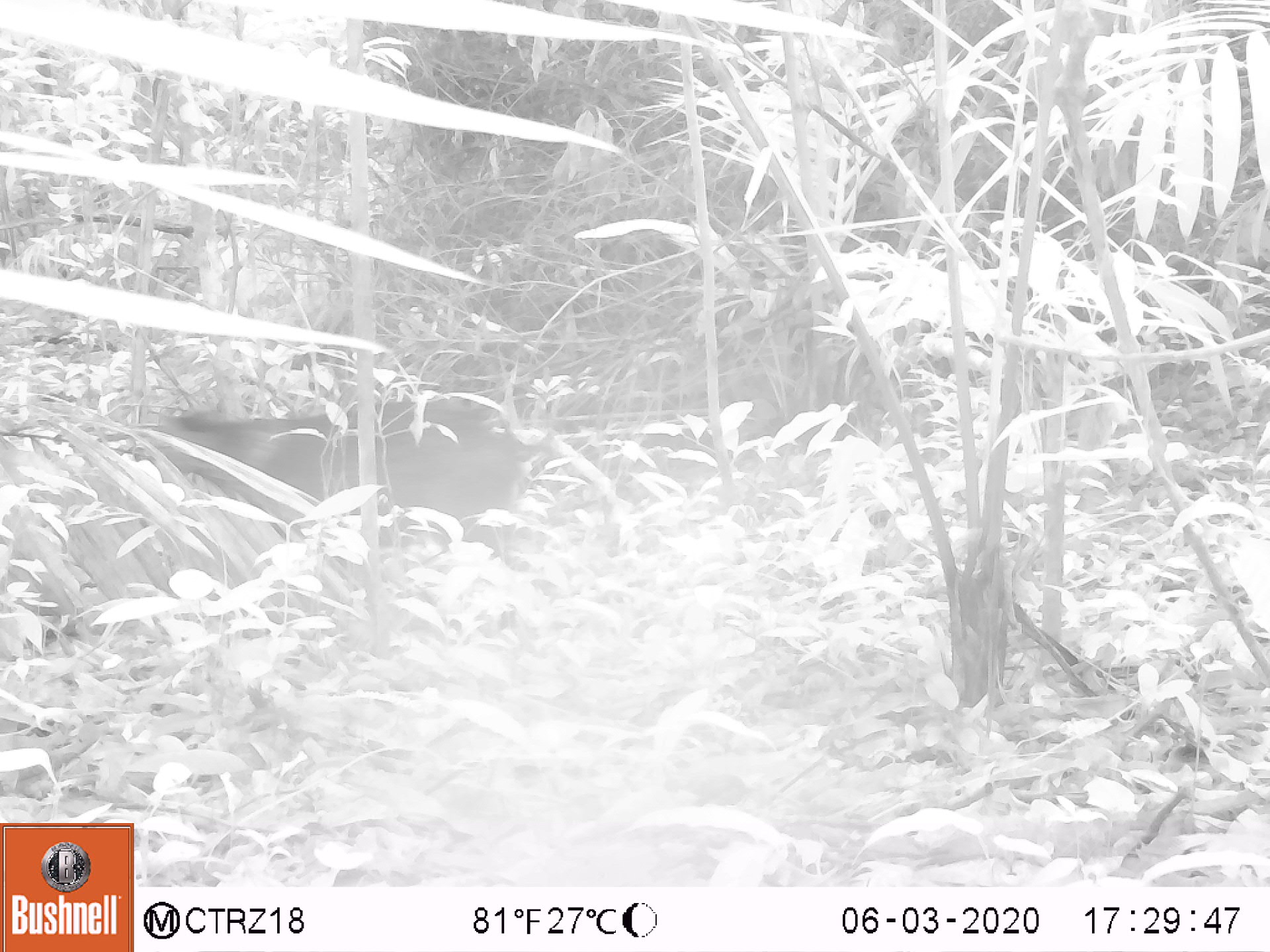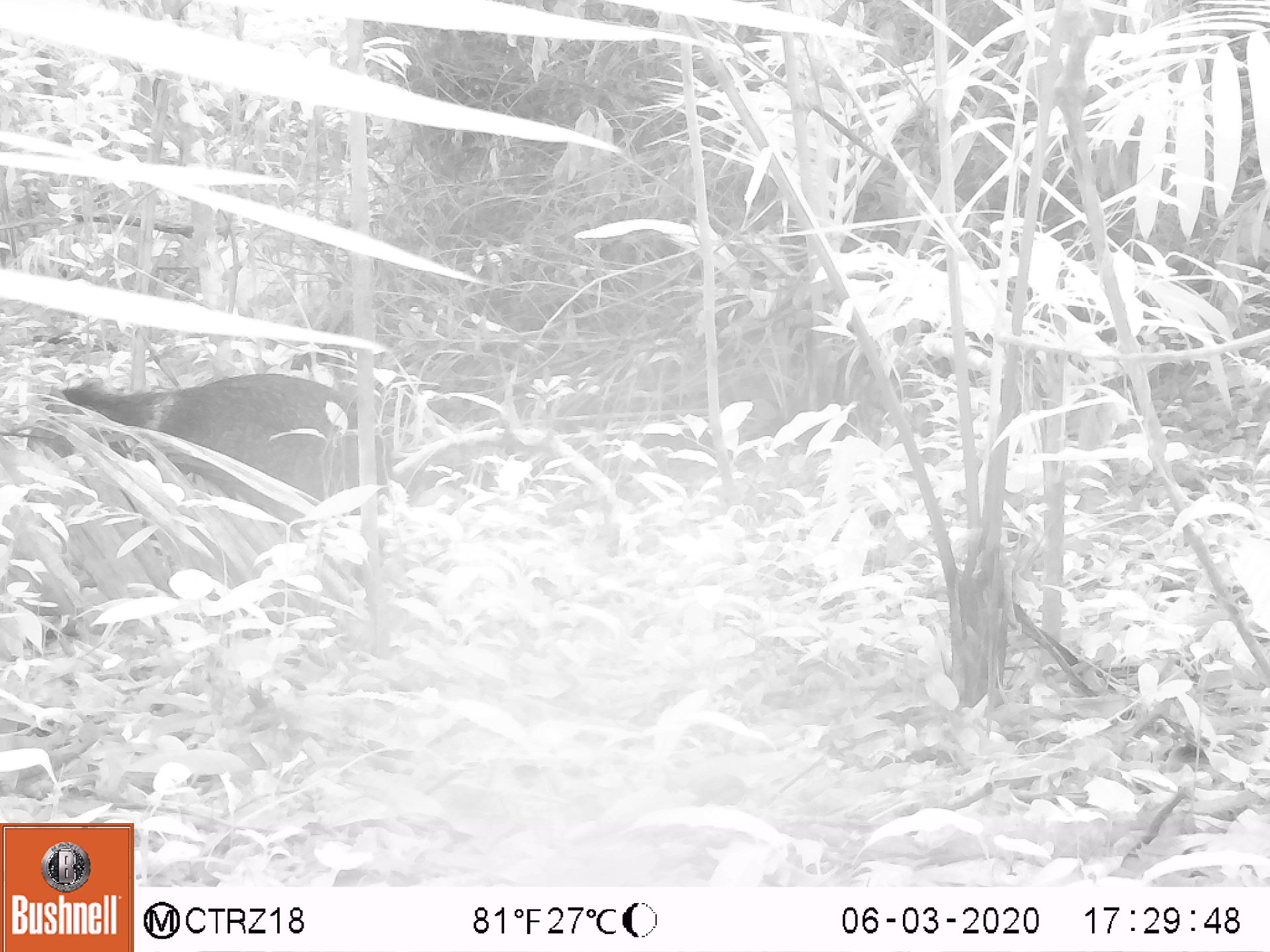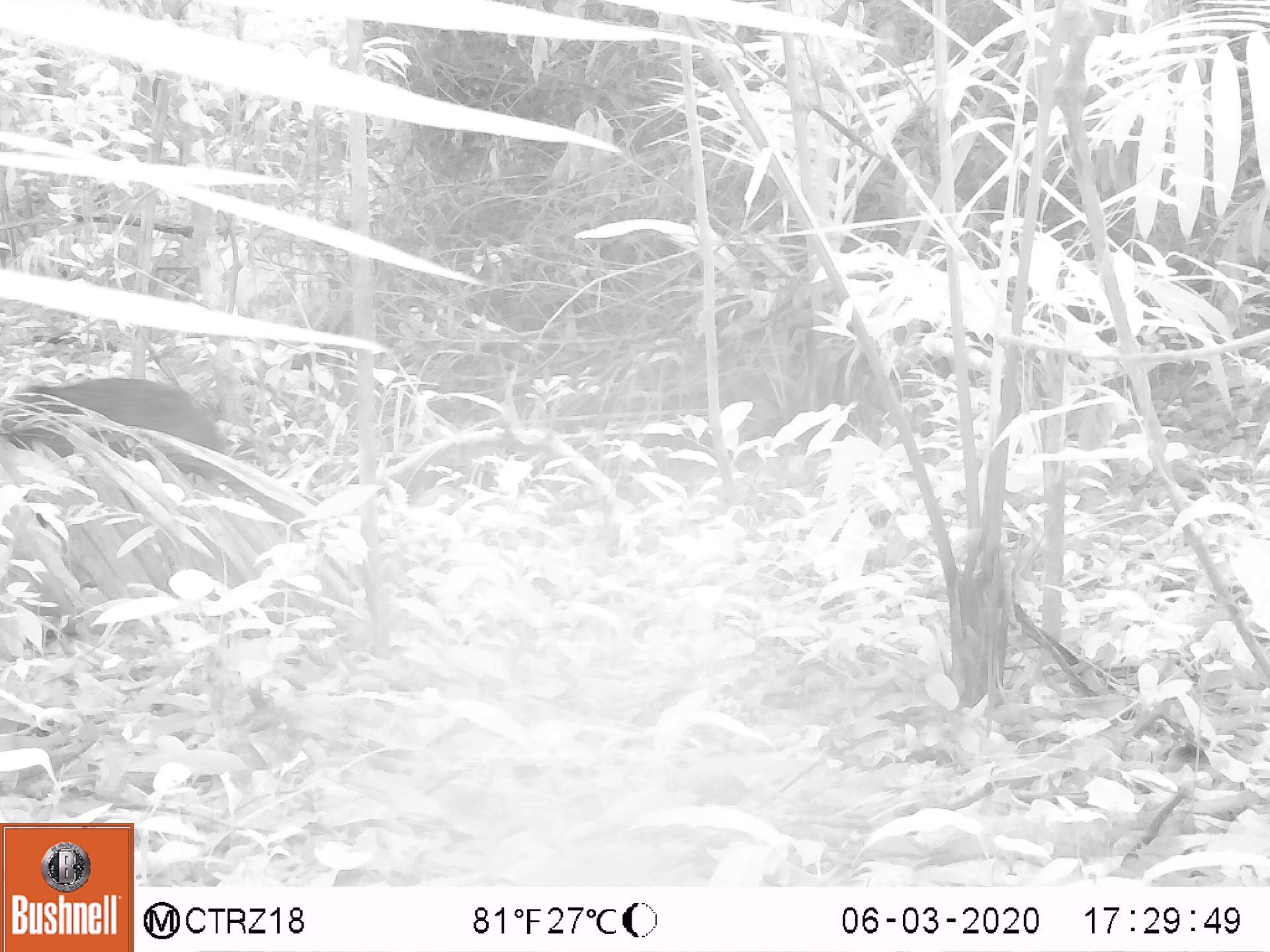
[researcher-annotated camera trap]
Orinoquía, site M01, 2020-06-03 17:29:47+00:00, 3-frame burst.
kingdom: Animalia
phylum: Chordata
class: Mammalia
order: Artiodactyla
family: Tayassuidae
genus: Pecari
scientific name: Pecari tajacu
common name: collared peccary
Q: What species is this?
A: Collared peccary (Pecari tajacu).